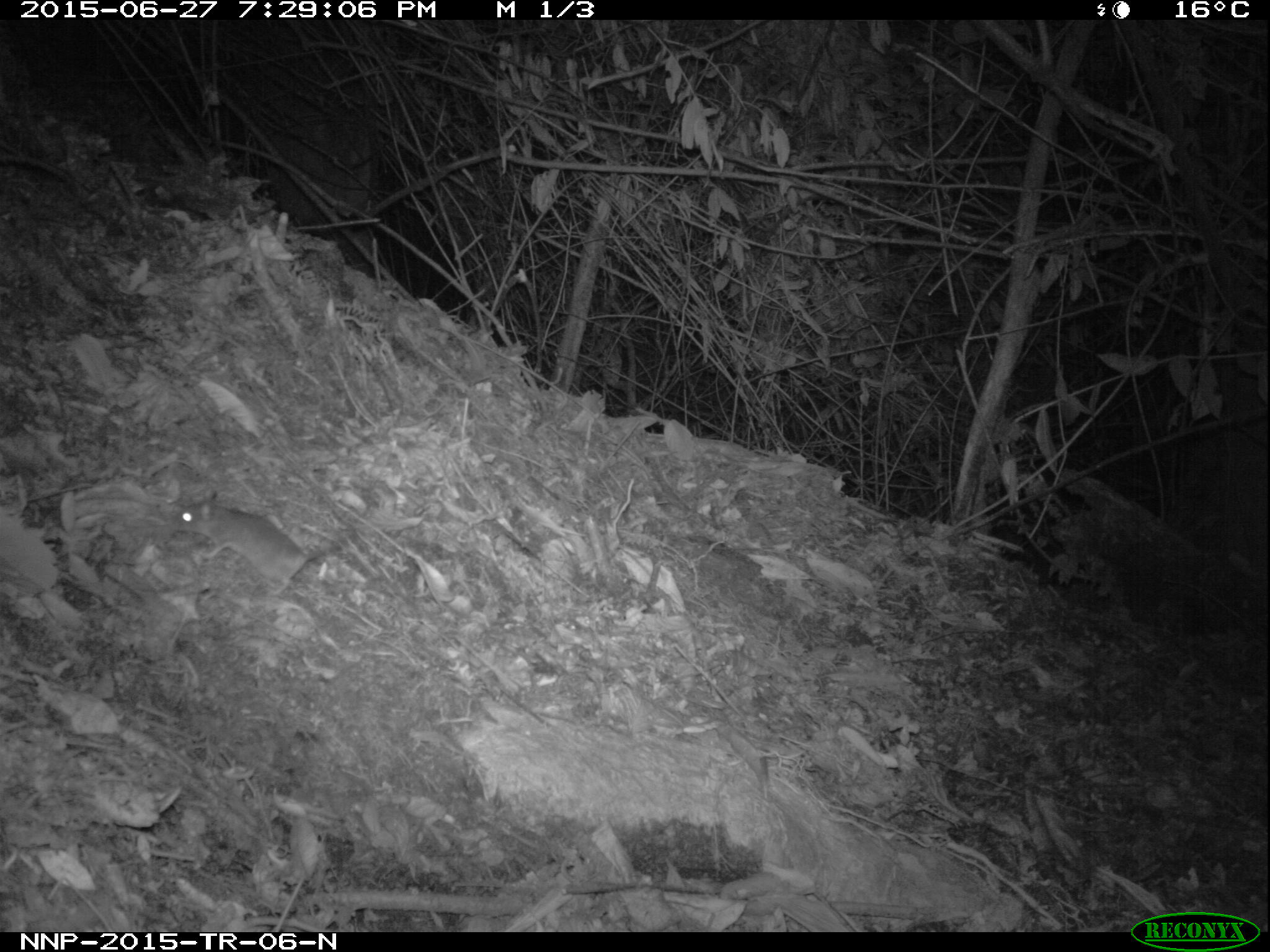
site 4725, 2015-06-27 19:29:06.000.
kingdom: Animalia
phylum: Chordata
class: Mammalia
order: Rodentia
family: Nesomyidae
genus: Cricetomys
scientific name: Cricetomys gambianus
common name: african giant pouched rat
Cricetomys gambianus (african giant pouched rat), count 1.